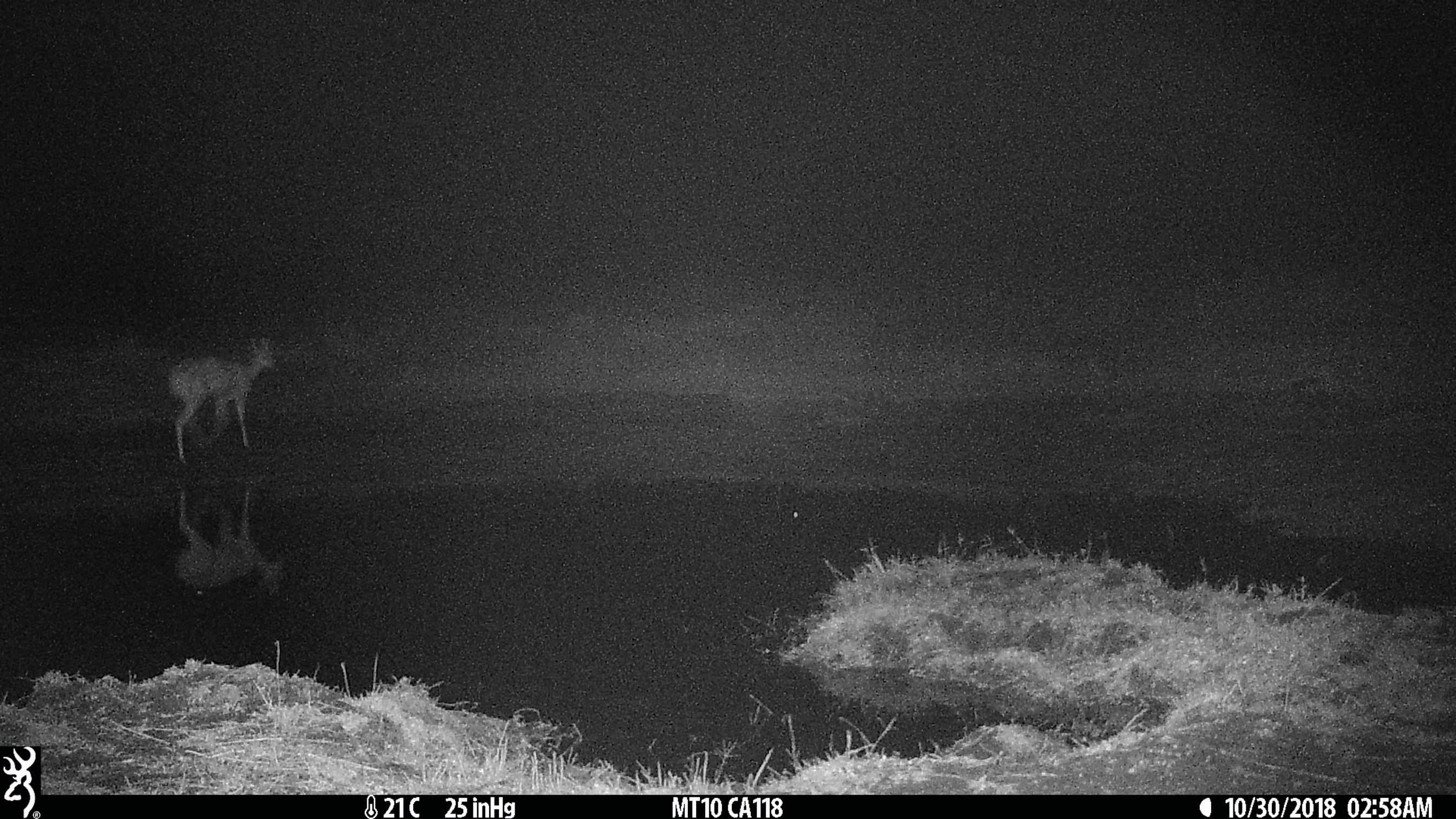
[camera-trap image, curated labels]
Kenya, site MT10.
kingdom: Animalia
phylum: Chordata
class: Mammalia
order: Artiodactyla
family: Bovidae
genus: Aepyceros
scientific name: Aepyceros melampus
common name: impala